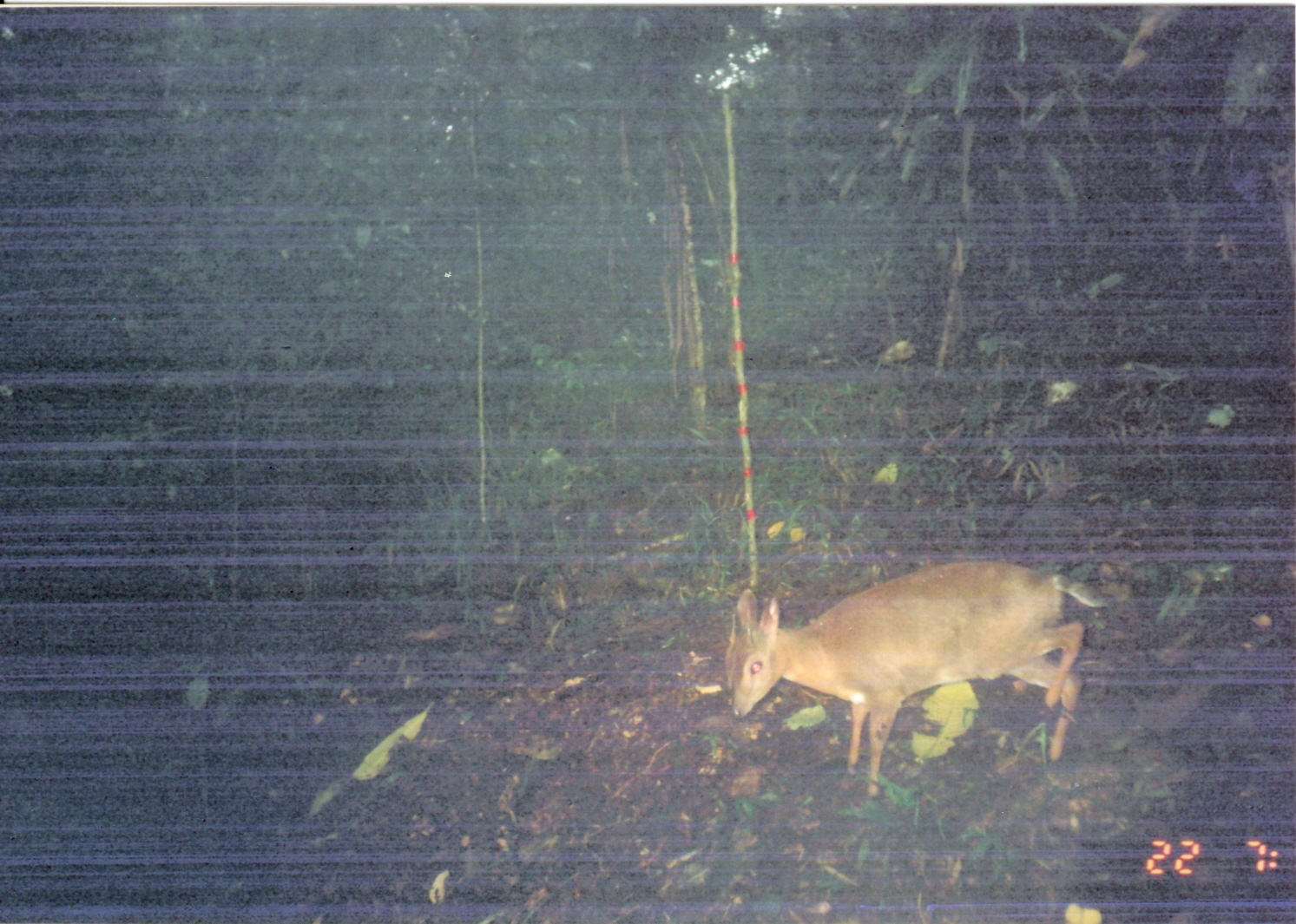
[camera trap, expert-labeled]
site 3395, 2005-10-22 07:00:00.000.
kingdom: Animalia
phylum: Chordata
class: Mammalia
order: Artiodactyla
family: Bovidae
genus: Nesotragus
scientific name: Nesotragus moschatus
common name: suni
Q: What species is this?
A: Nesotragus moschatus (suni).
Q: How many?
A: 1.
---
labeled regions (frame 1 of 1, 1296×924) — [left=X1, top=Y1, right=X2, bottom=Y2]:
nesotragus moschatus: [left=727, top=556, right=1088, bottom=802]